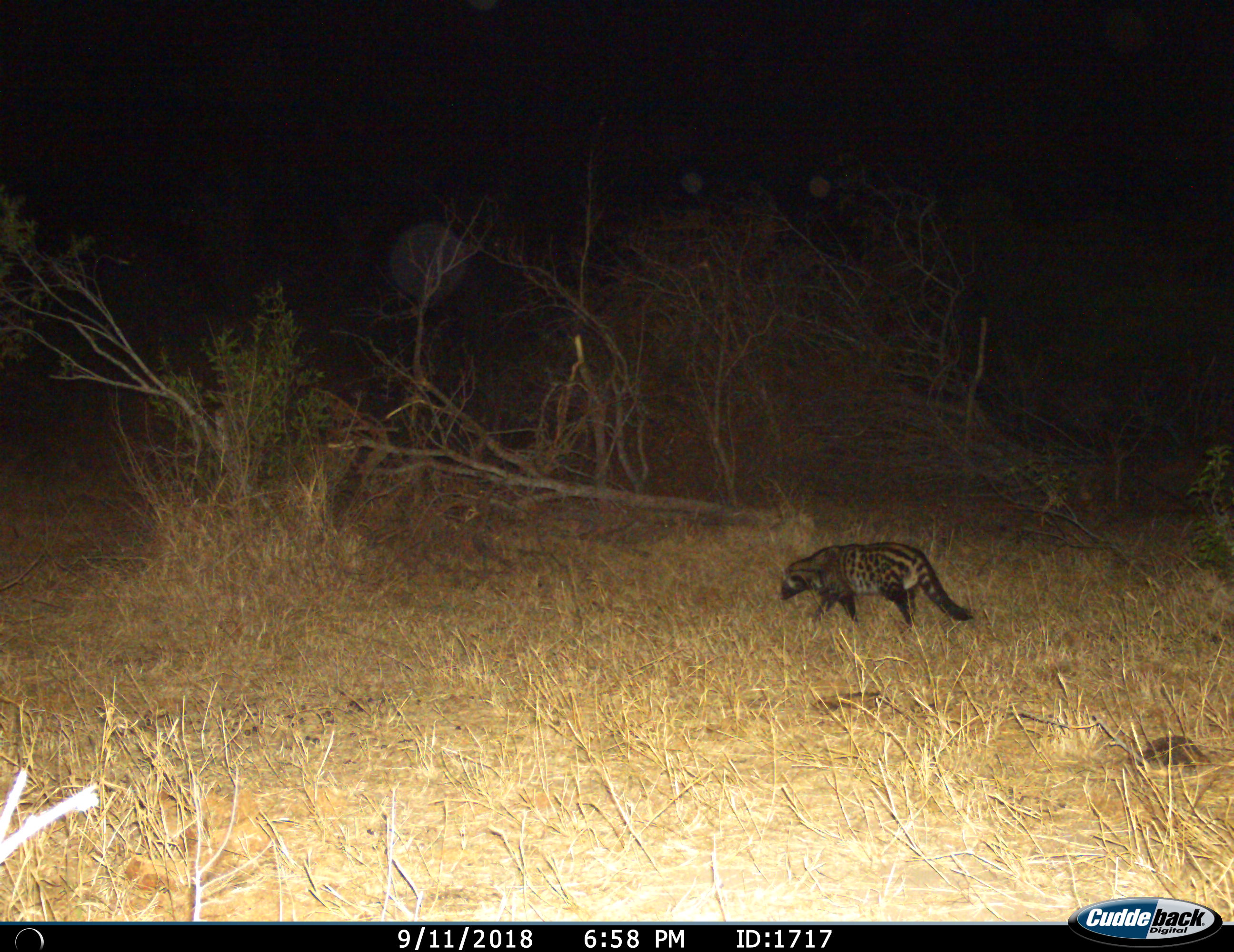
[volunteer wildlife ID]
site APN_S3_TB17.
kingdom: Animalia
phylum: Chordata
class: Mammalia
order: Carnivora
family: Viverridae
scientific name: Viverridae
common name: civet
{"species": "civet (Viverridae)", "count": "1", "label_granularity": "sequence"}